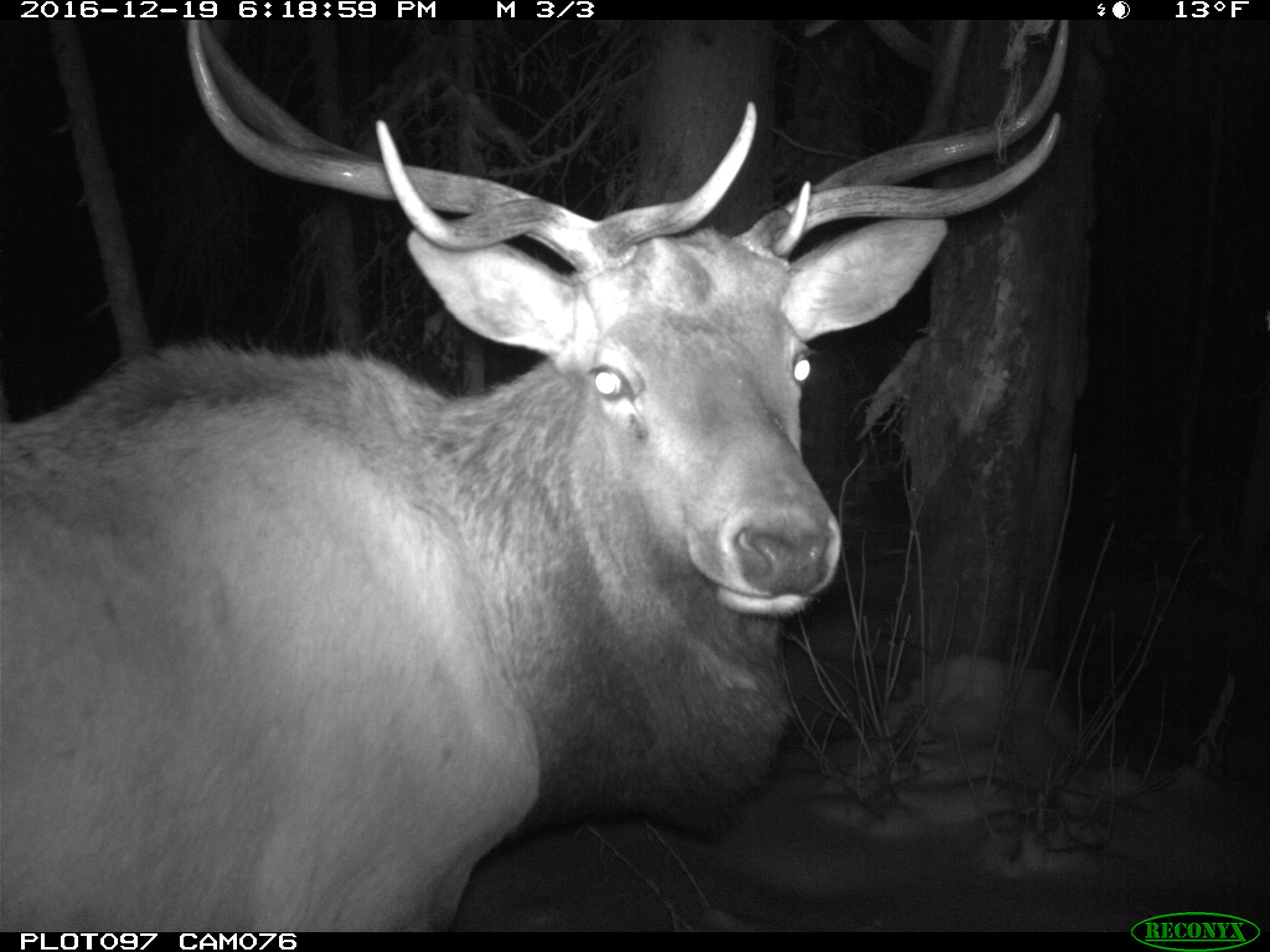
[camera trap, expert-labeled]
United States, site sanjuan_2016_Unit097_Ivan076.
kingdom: Animalia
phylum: Chordata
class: Mammalia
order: Artiodactyla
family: Cervidae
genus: Cervus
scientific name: Cervus elaphus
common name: red deer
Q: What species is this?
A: Cervus elaphus (red deer).